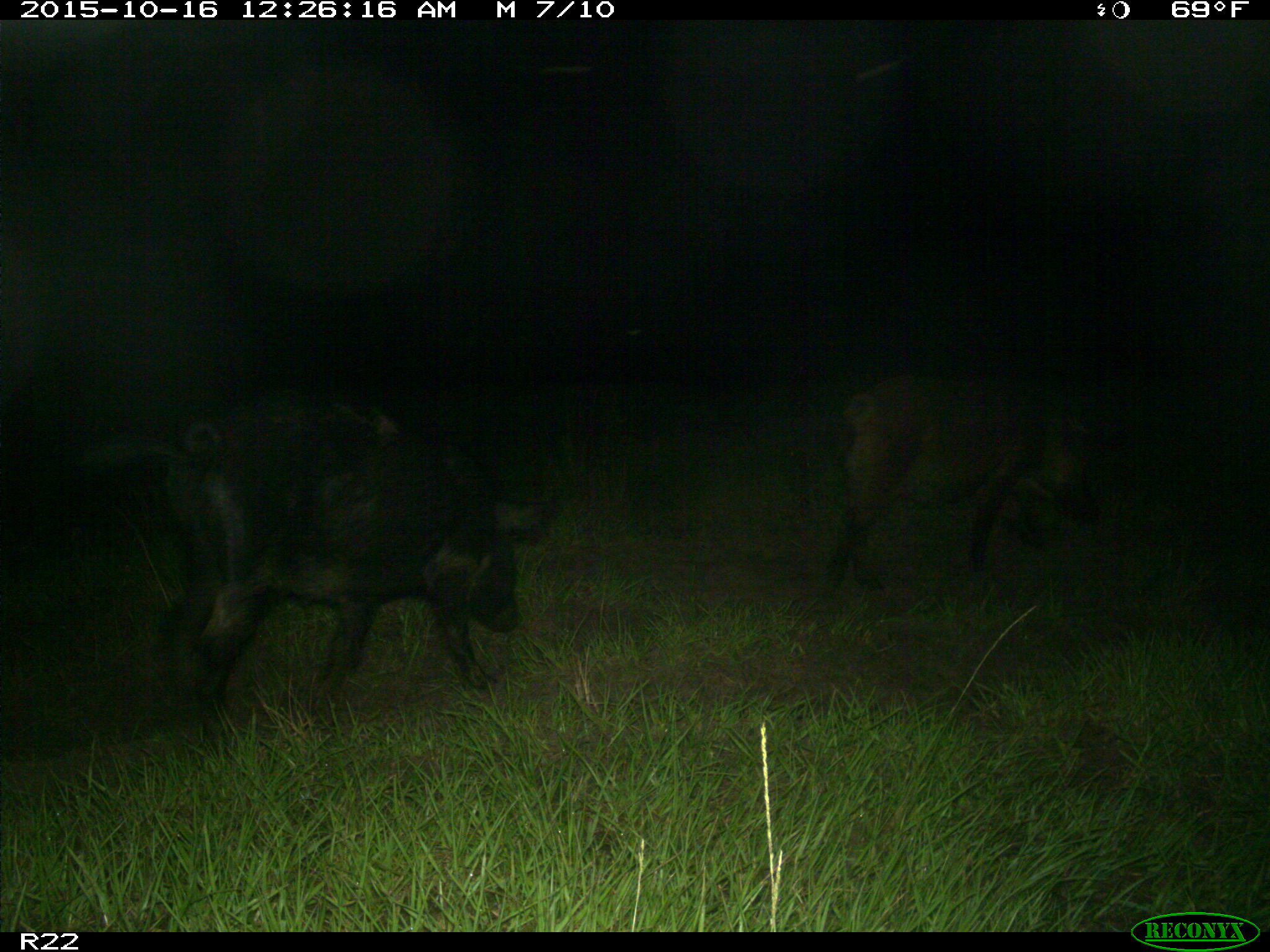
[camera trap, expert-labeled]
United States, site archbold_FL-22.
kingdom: Animalia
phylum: Chordata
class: Mammalia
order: Artiodactyla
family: Suidae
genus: Sus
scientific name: Sus scrofa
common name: wild boar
Sus scrofa (wild boar).